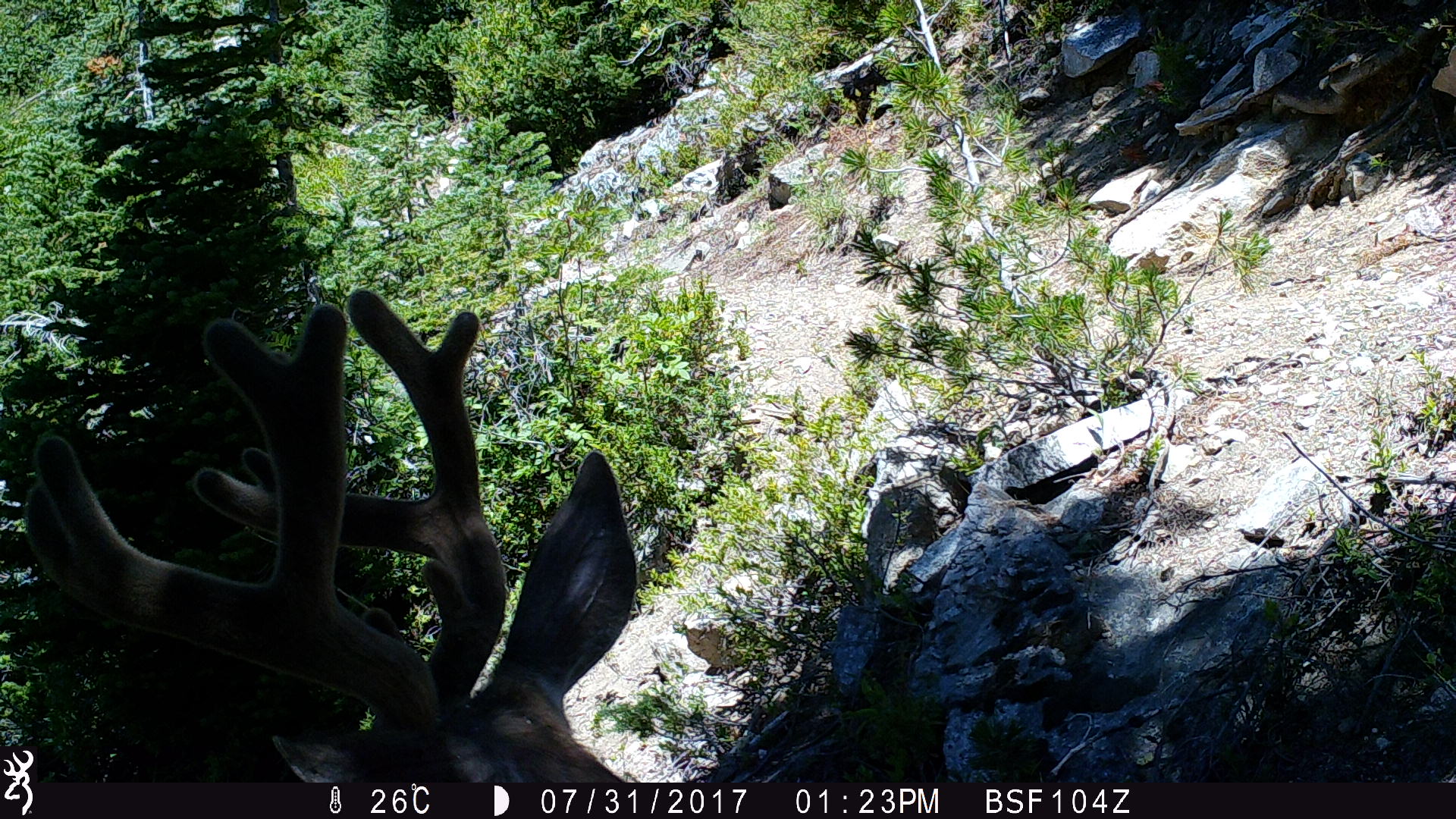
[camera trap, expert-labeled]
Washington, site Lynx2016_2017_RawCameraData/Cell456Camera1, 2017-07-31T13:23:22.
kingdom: Animalia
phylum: Chordata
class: Mammalia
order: Artiodactyla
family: Cervidae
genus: Odocoileus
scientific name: Odocoileus hemionus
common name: mule deer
Odocoileus hemionus (mule deer). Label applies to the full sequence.